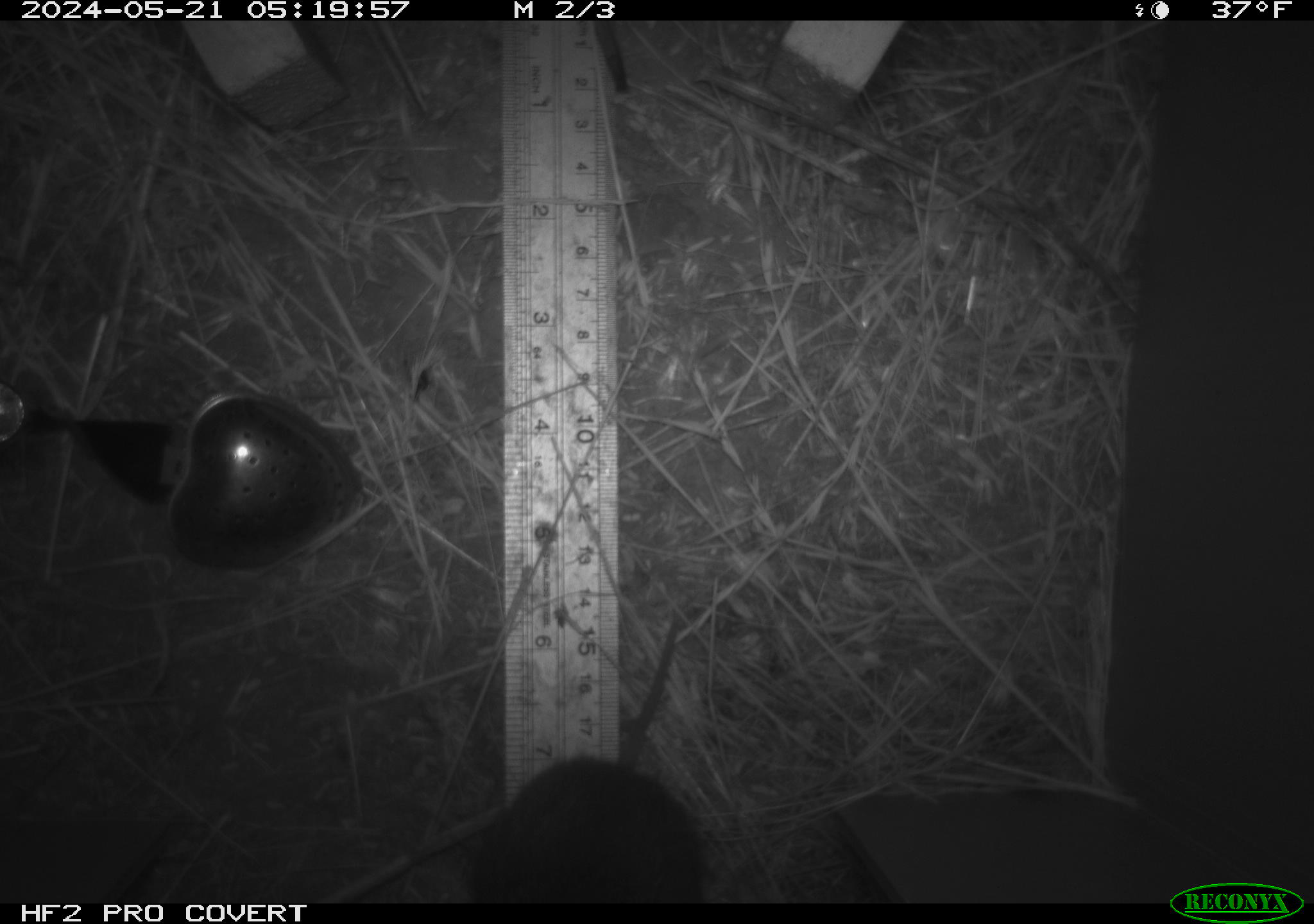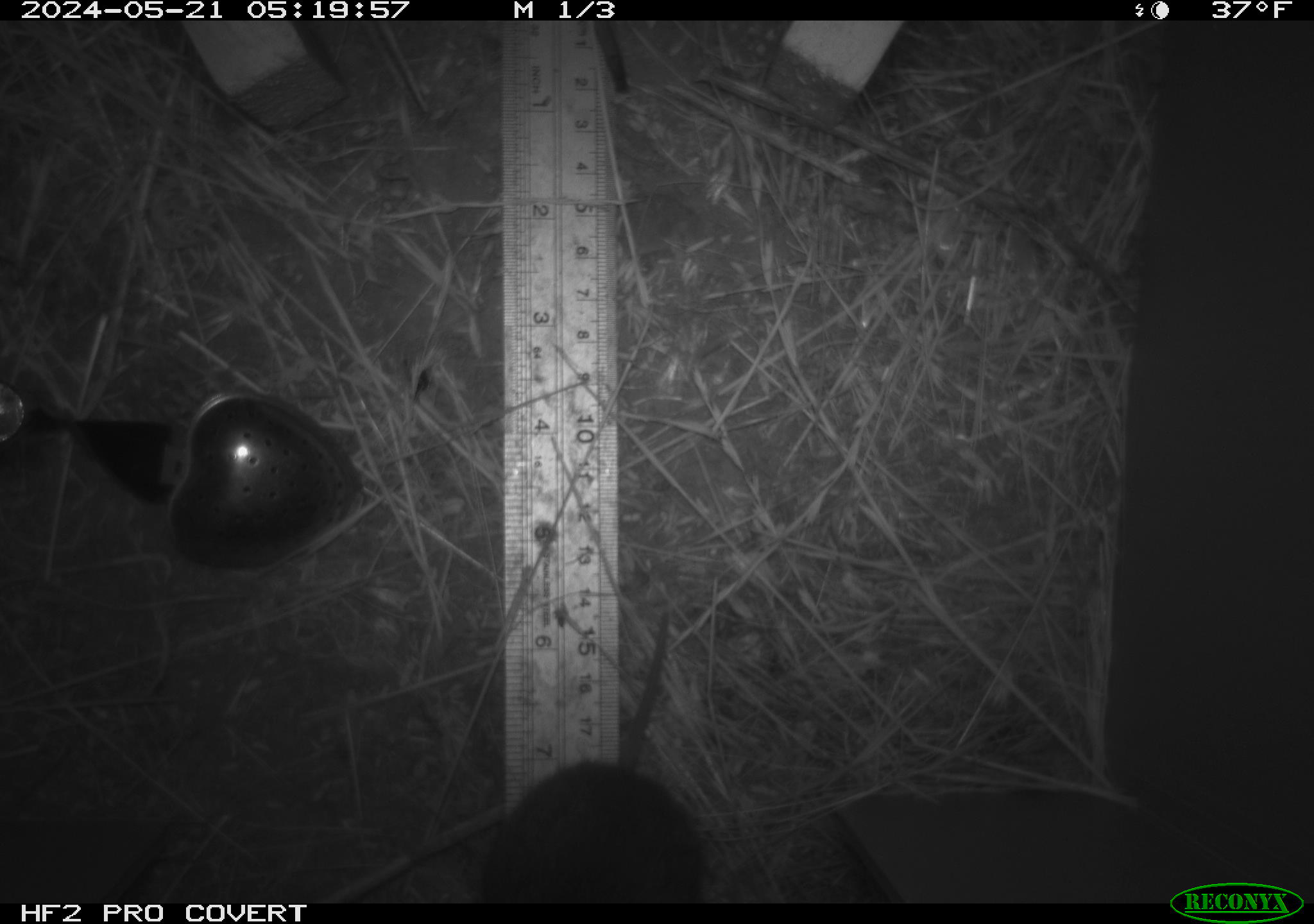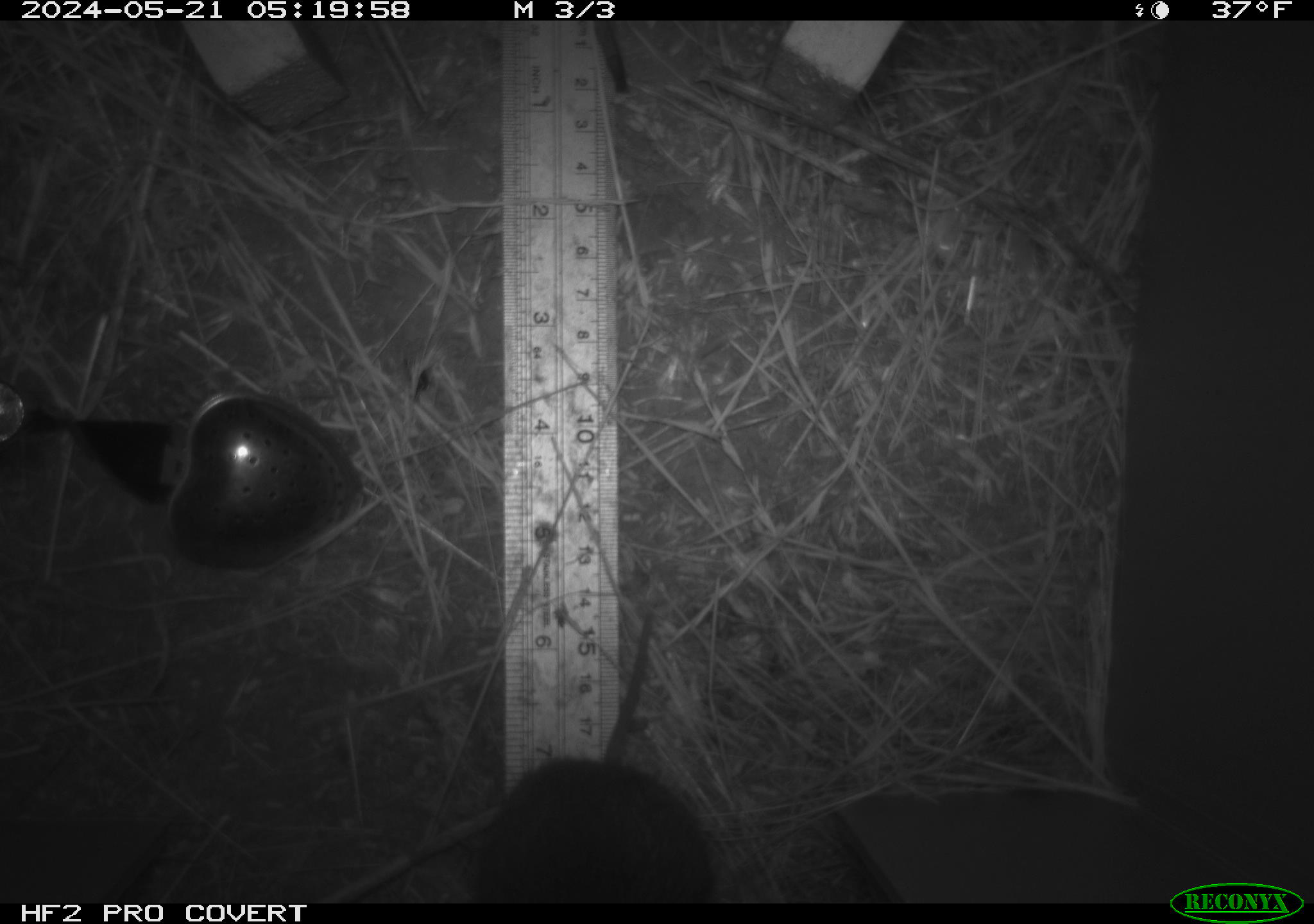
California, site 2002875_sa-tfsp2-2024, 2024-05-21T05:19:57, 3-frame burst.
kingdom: Animalia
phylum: Chordata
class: Mammalia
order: Rodentia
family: Cricetidae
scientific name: Arvicolinae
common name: voles, lemmings, and muskrats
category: arvicolinae subfamily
Arvicolinae subfamily (voles, lemmings, and muskrats) (Arvicolinae).